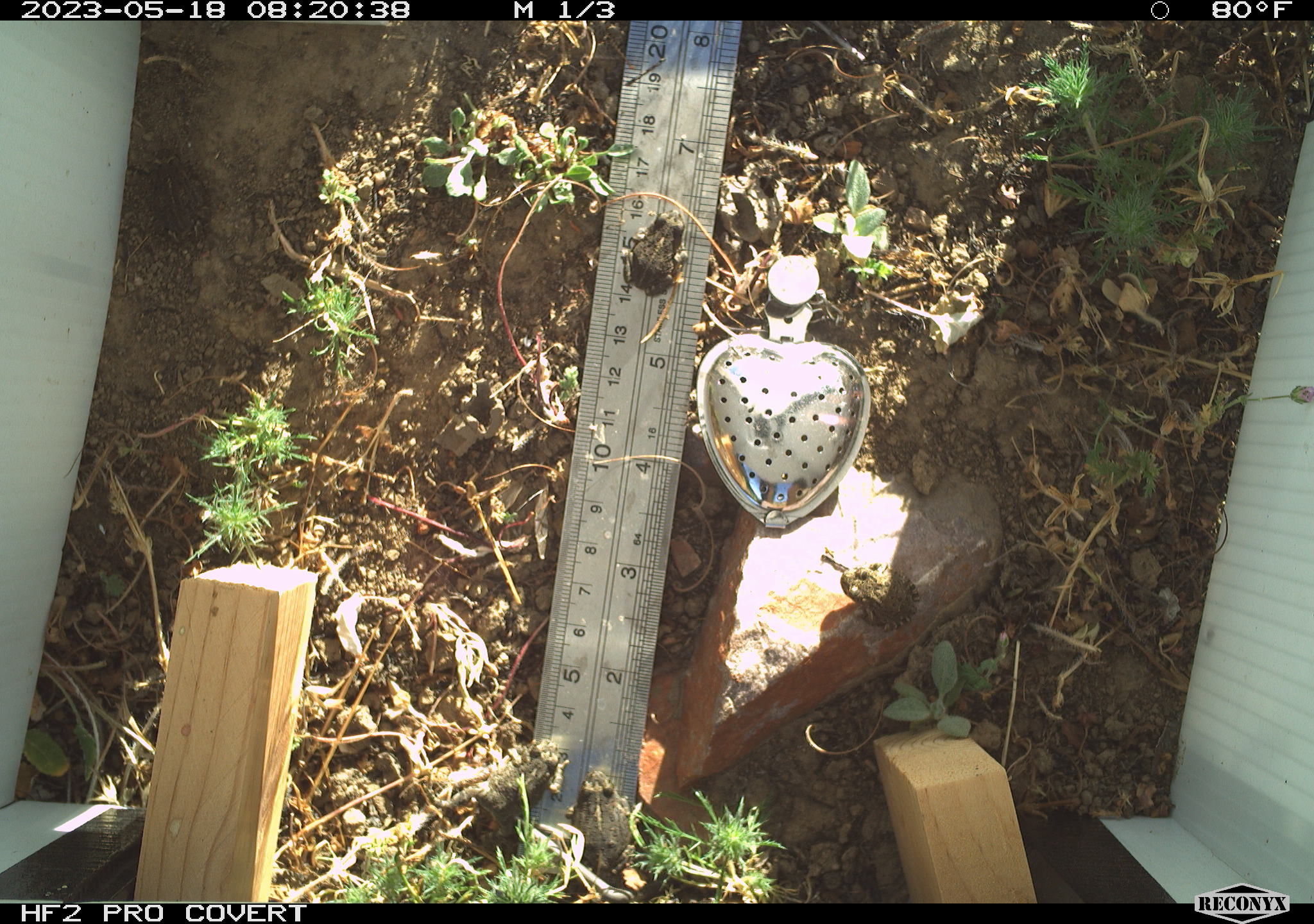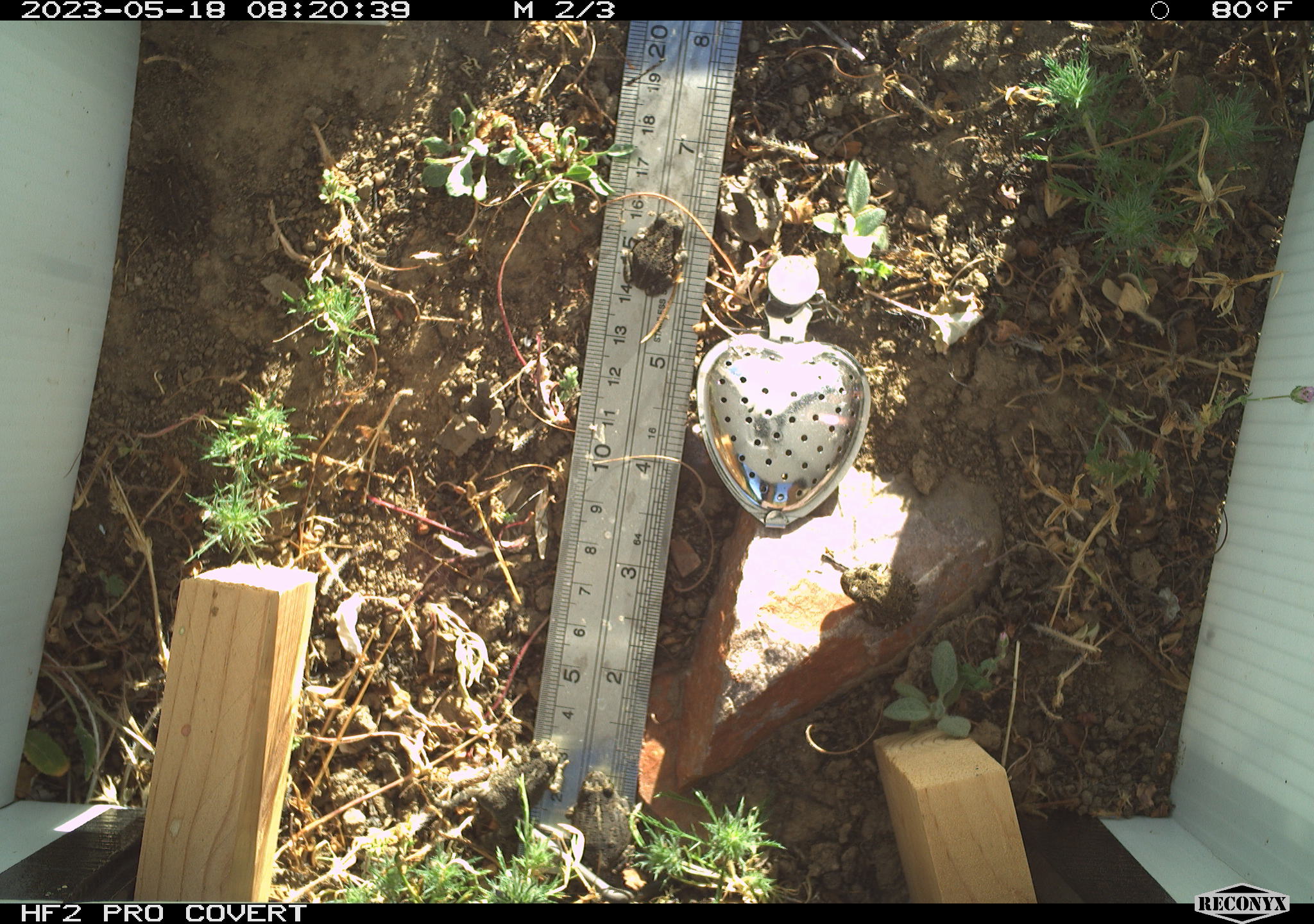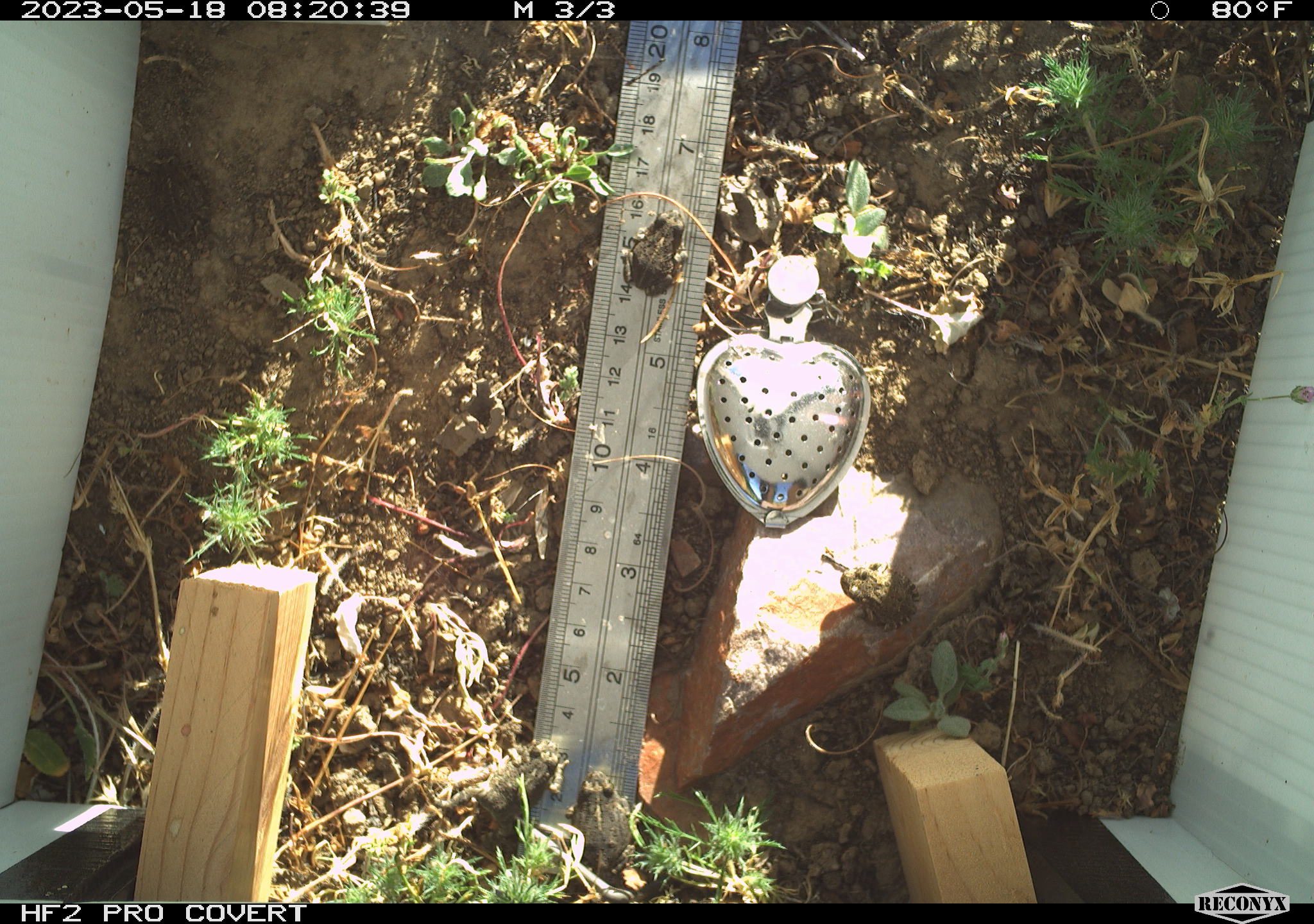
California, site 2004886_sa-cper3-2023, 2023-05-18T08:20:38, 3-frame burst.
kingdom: Animalia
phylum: Chordata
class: Amphibia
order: Anura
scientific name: Anura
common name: frogs